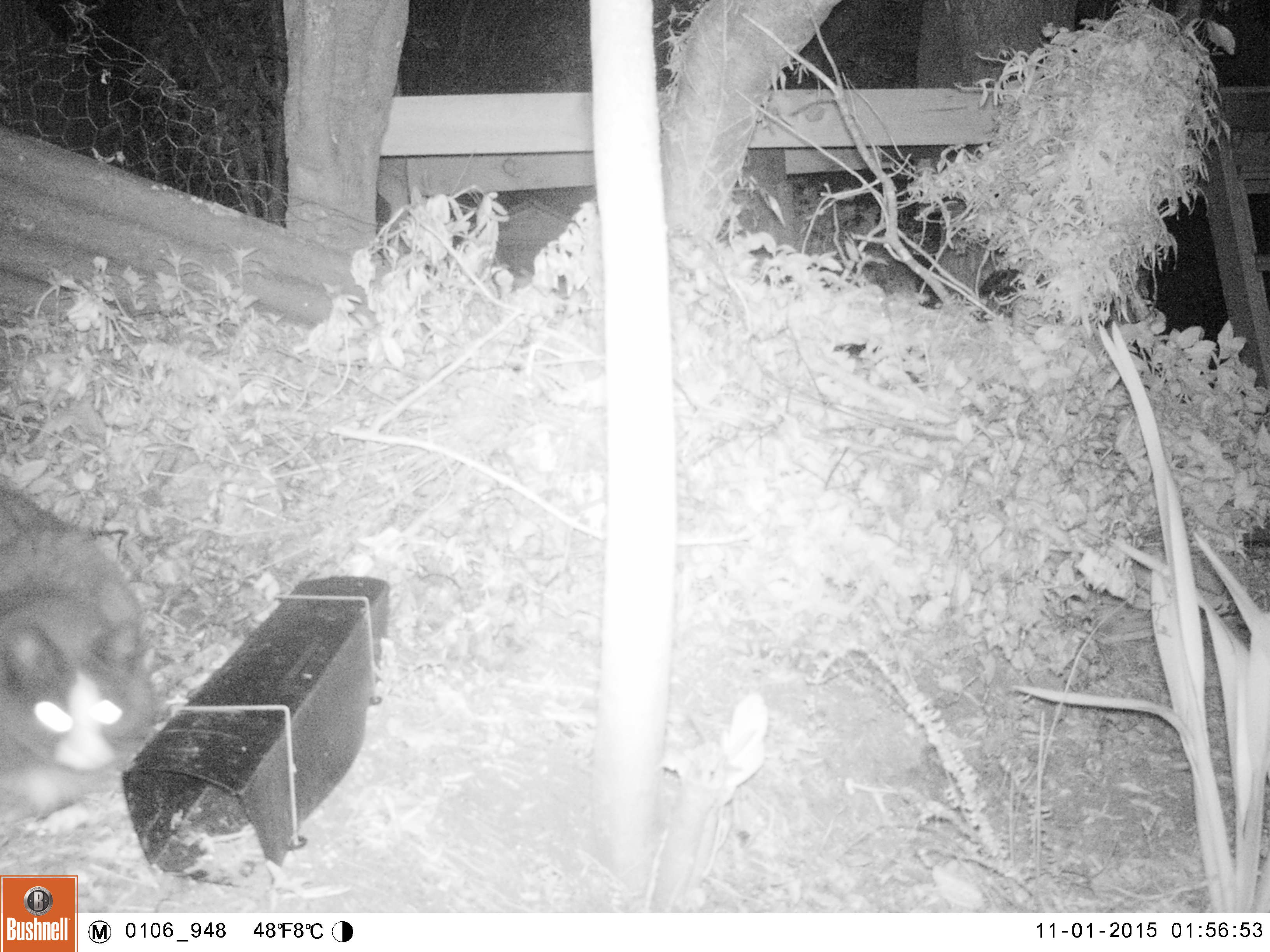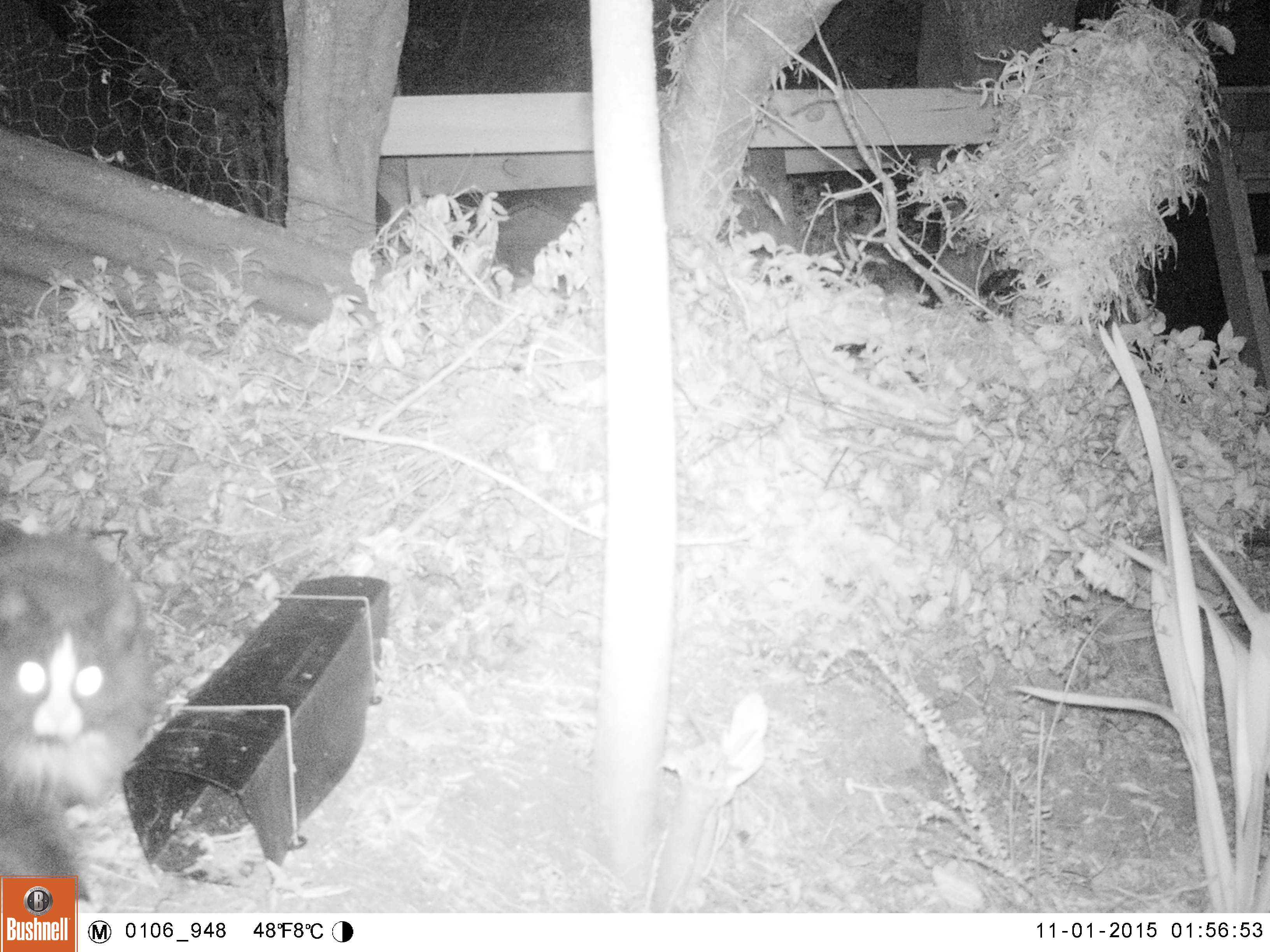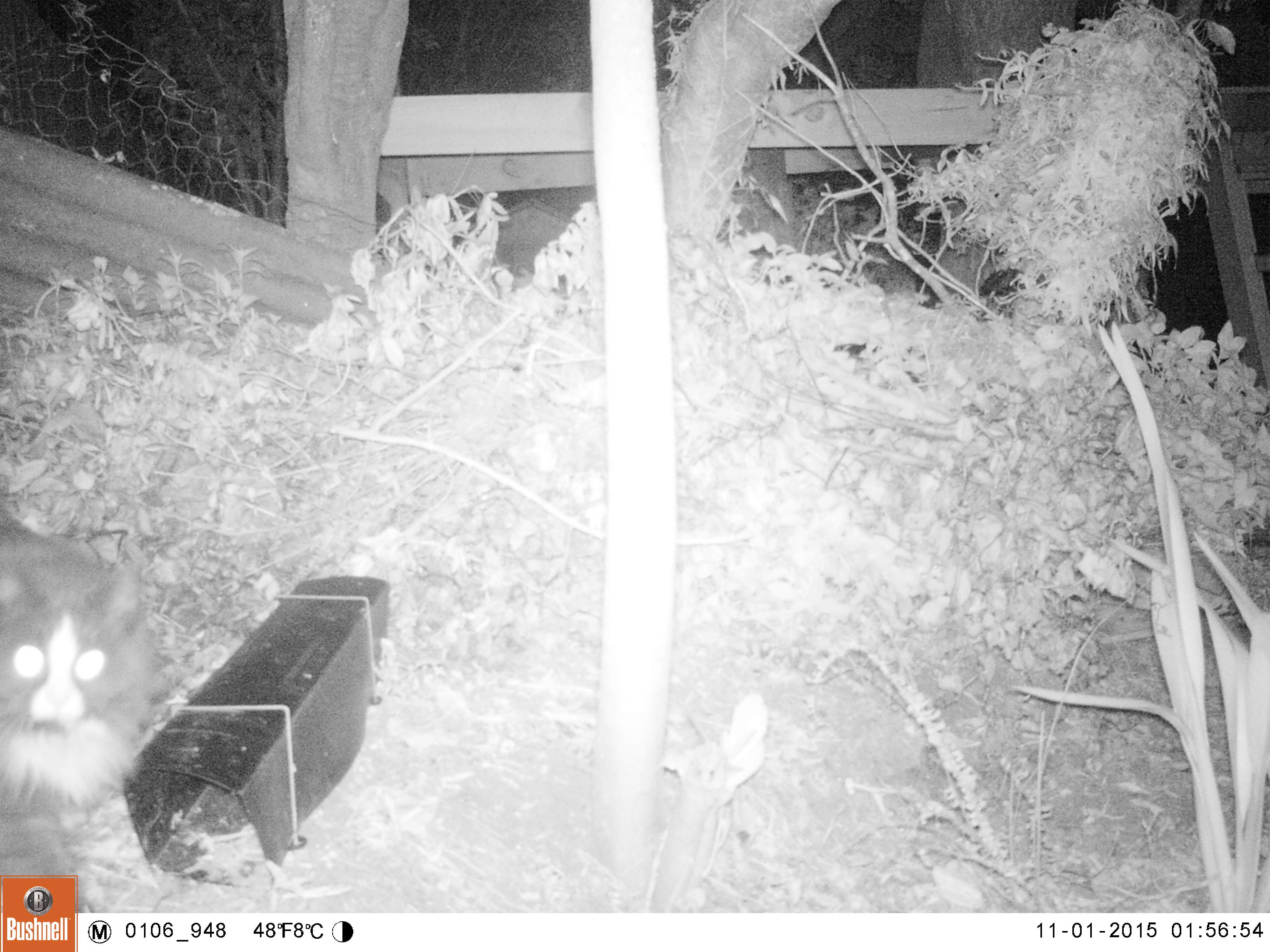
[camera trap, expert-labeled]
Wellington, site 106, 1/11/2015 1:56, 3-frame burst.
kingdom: Animalia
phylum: Chordata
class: Mammalia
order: Carnivora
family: Felidae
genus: Felis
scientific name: Felis catus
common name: cat